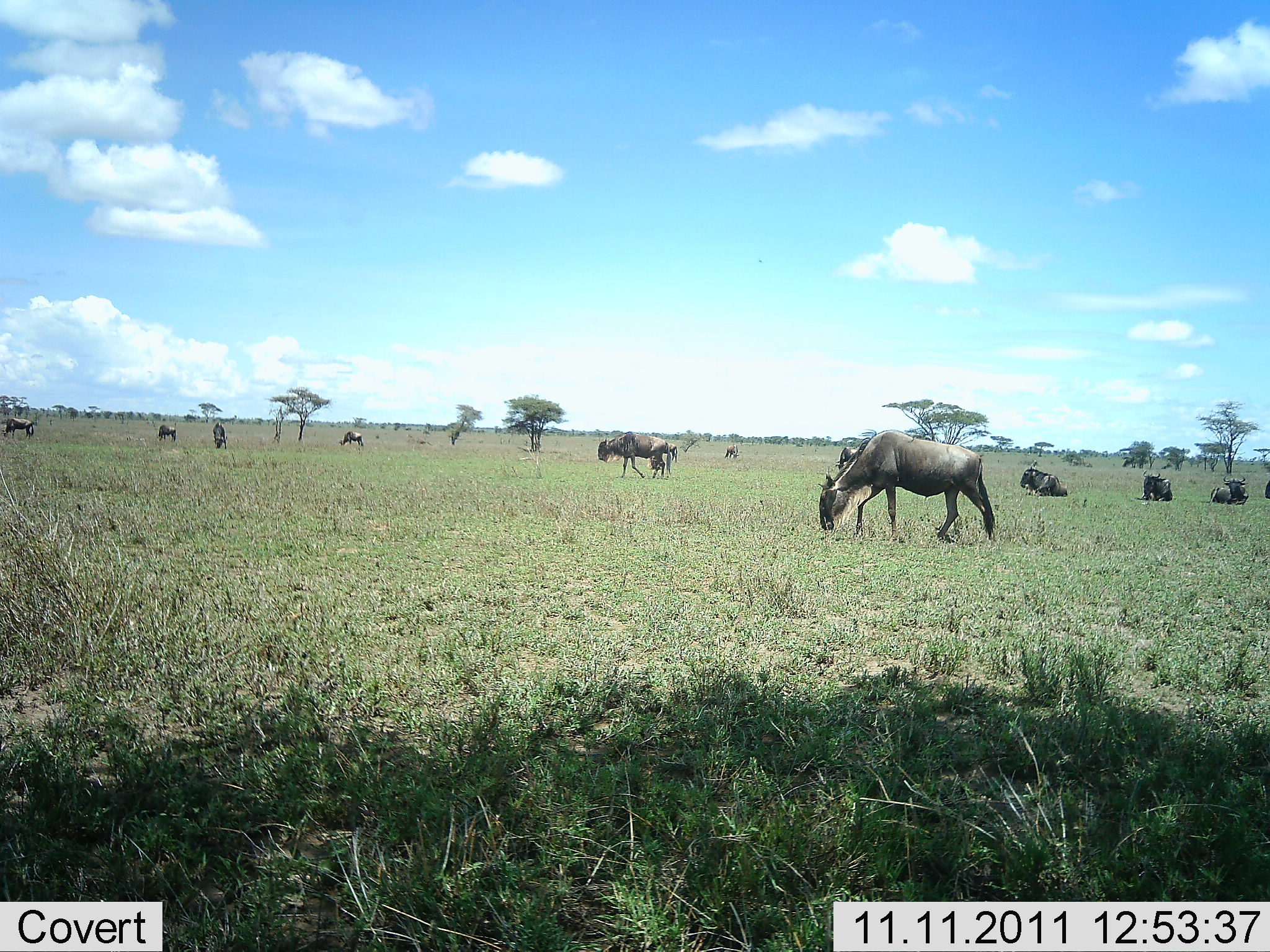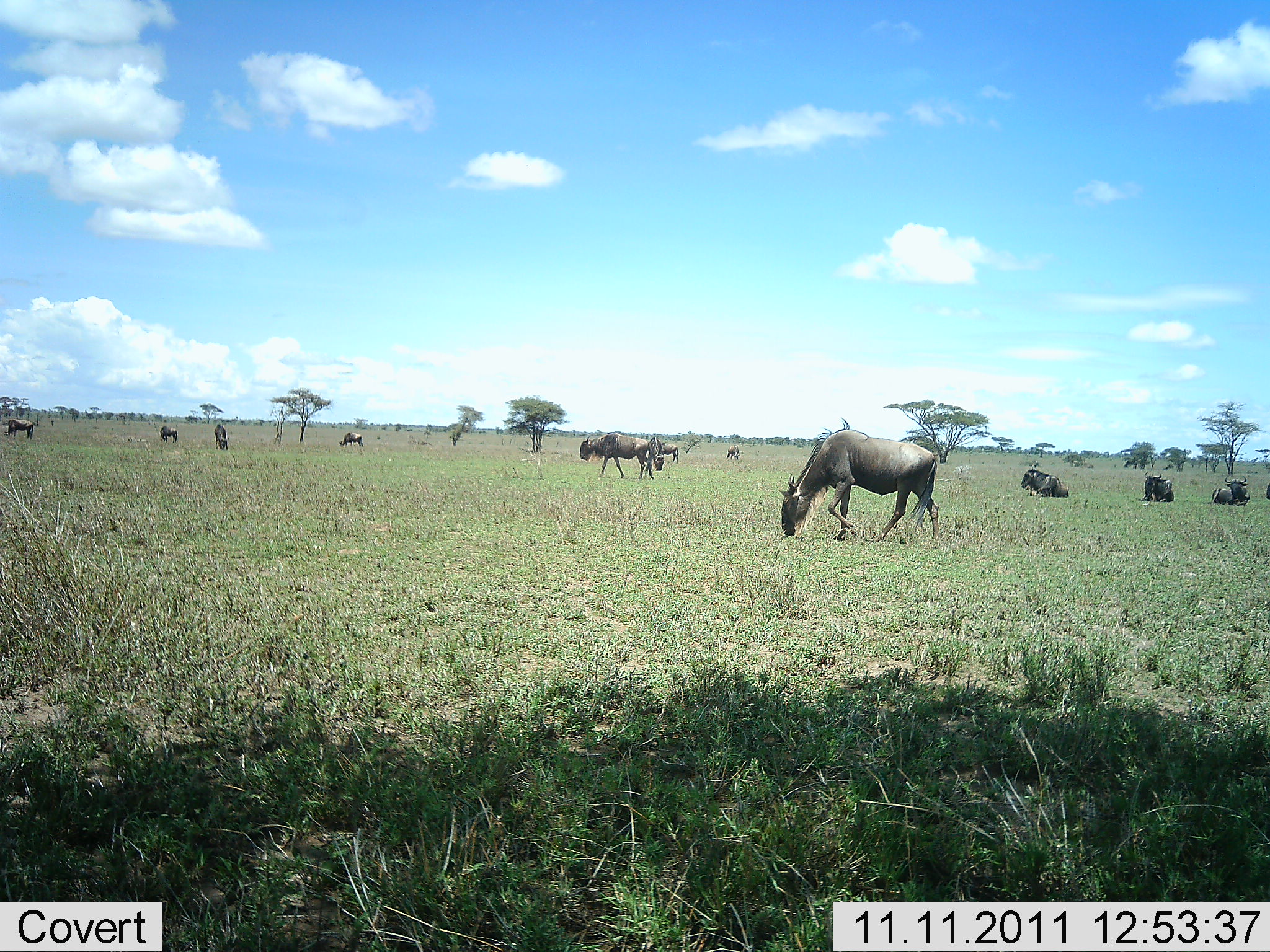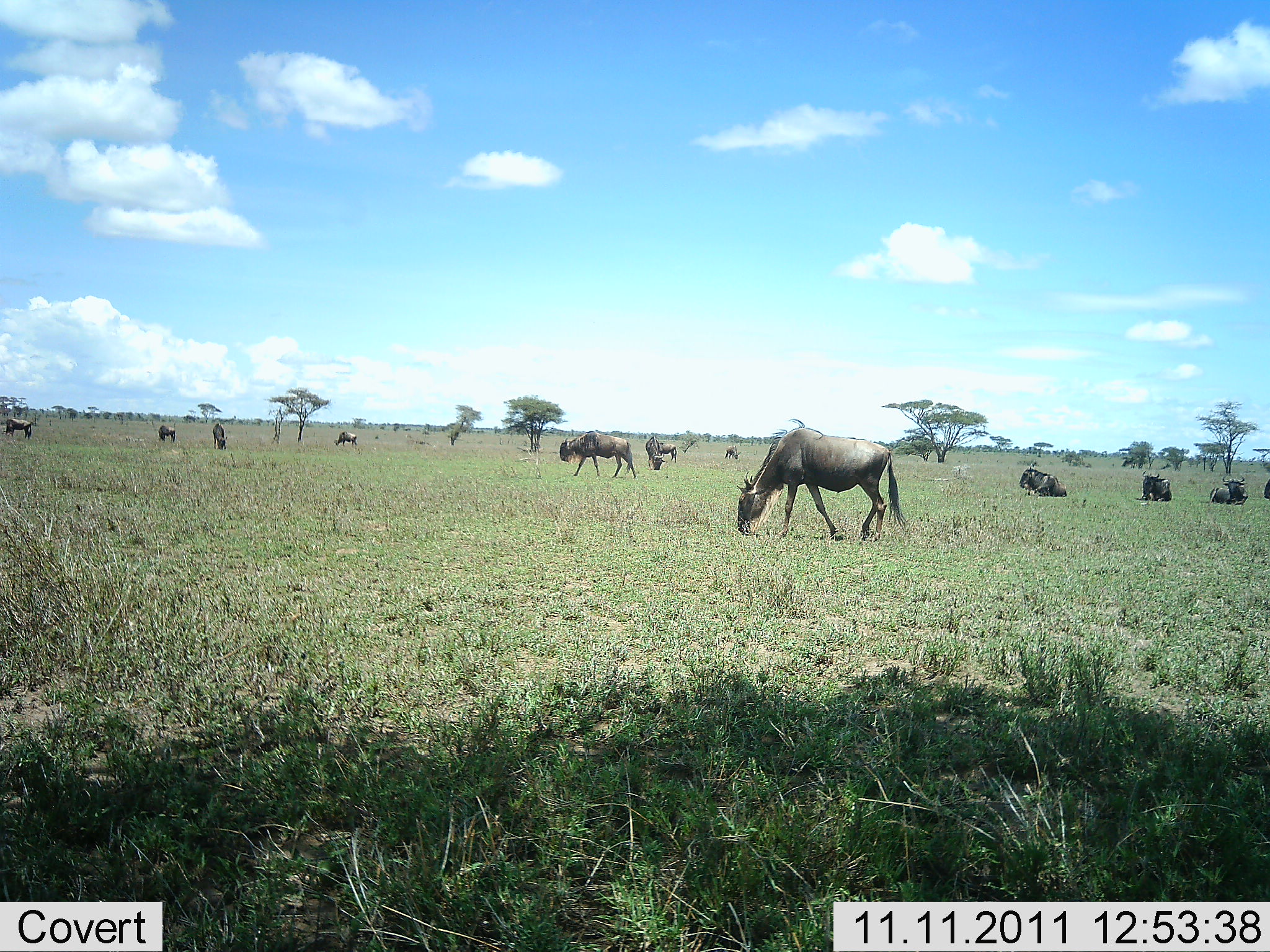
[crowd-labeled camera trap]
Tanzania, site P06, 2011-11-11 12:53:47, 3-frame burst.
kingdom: Animalia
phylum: Chordata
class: Mammalia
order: Artiodactyla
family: Bovidae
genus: Connochaetes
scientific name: Connochaetes taurinus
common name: blue wildebeest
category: wildebeest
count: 11-50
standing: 21%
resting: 86%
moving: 50%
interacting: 0%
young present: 0%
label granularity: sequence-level